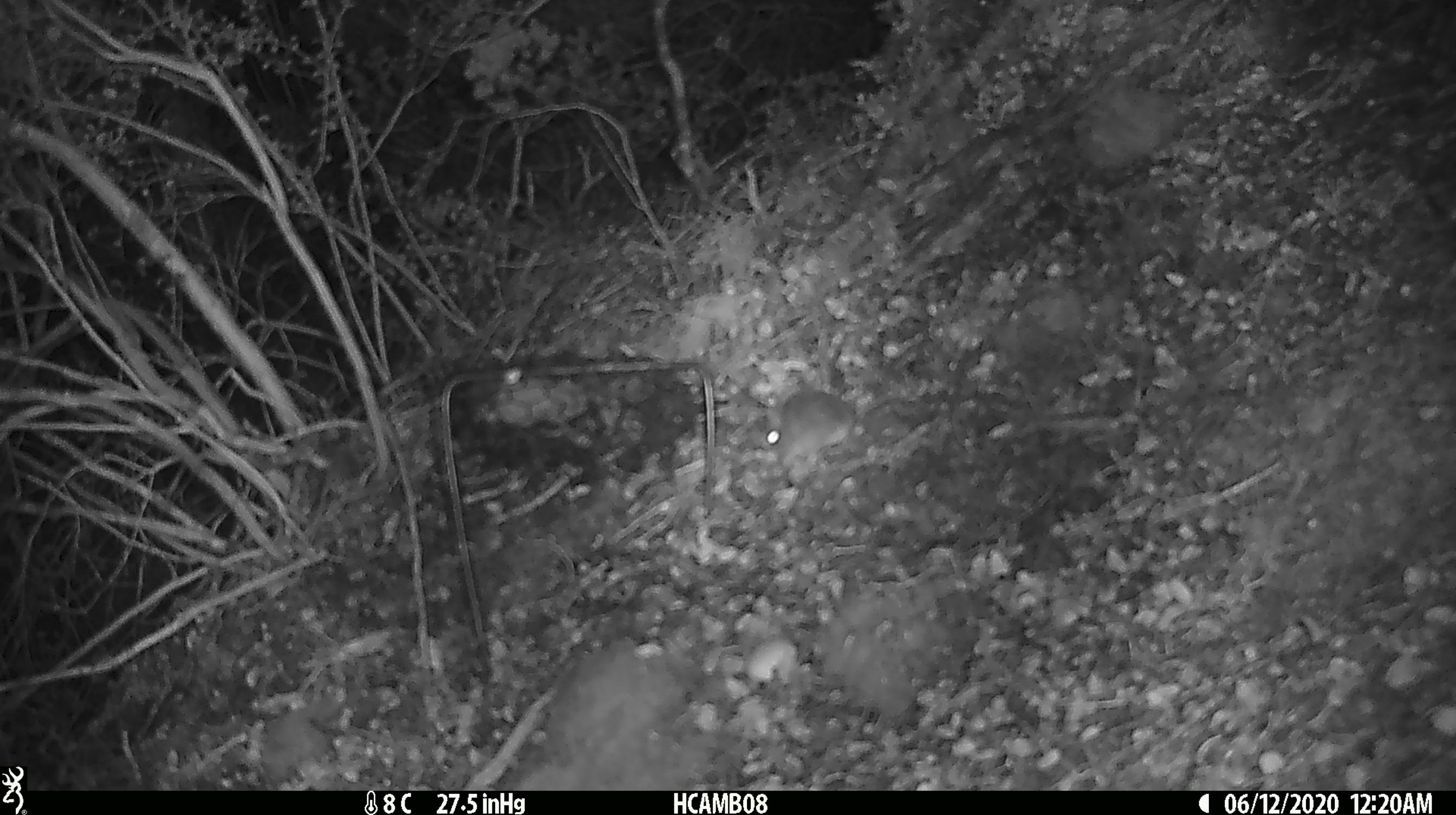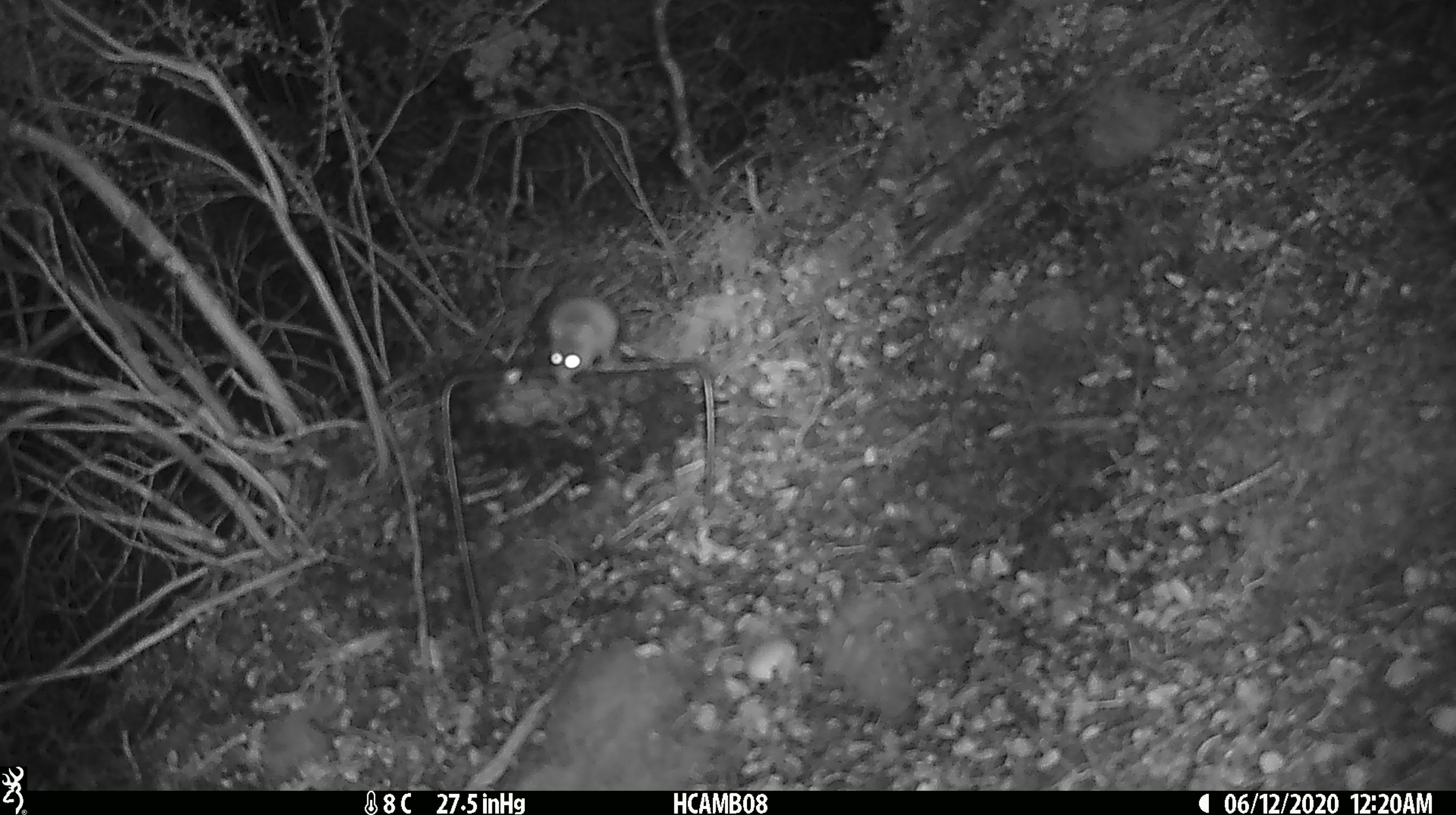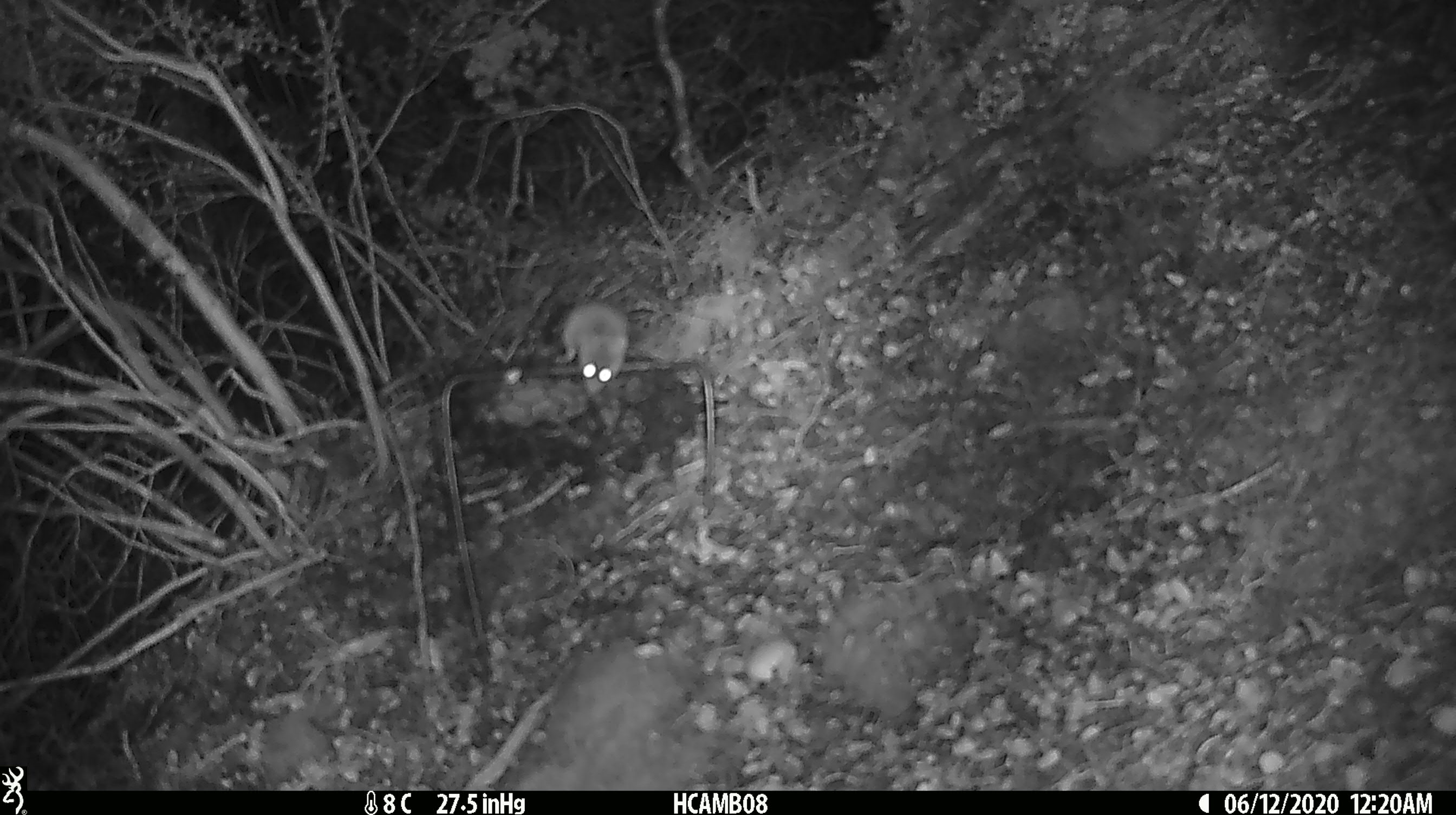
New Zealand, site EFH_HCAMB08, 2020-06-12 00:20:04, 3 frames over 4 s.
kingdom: Animalia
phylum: Chordata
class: Mammalia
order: Rodentia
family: Muridae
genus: Mus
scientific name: Mus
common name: mouse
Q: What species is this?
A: Mouse (Mus).